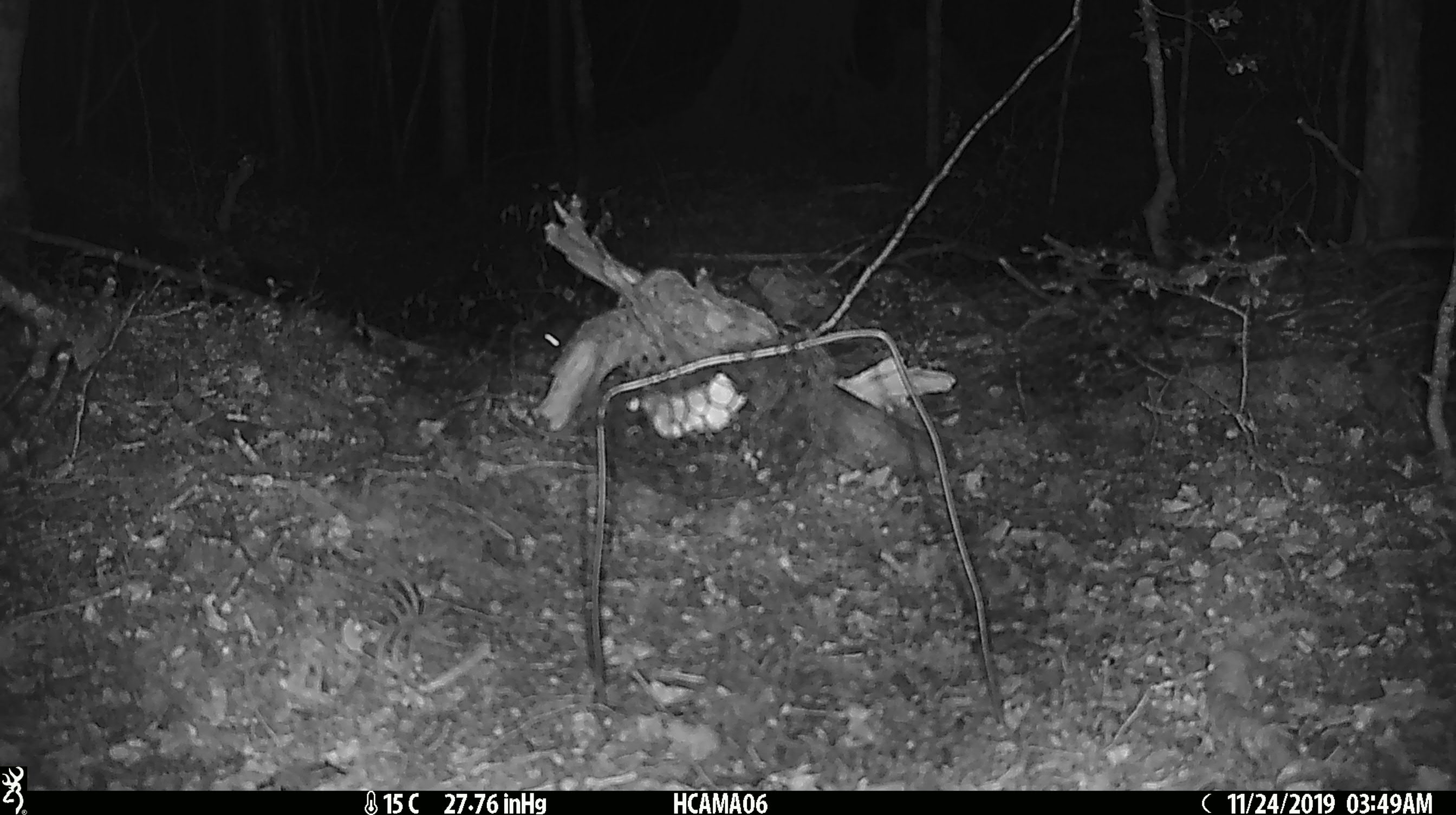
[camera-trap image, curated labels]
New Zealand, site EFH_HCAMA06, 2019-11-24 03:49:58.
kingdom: Animalia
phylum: Chordata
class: Mammalia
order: Rodentia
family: Muridae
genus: Mus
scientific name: Mus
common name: mouse